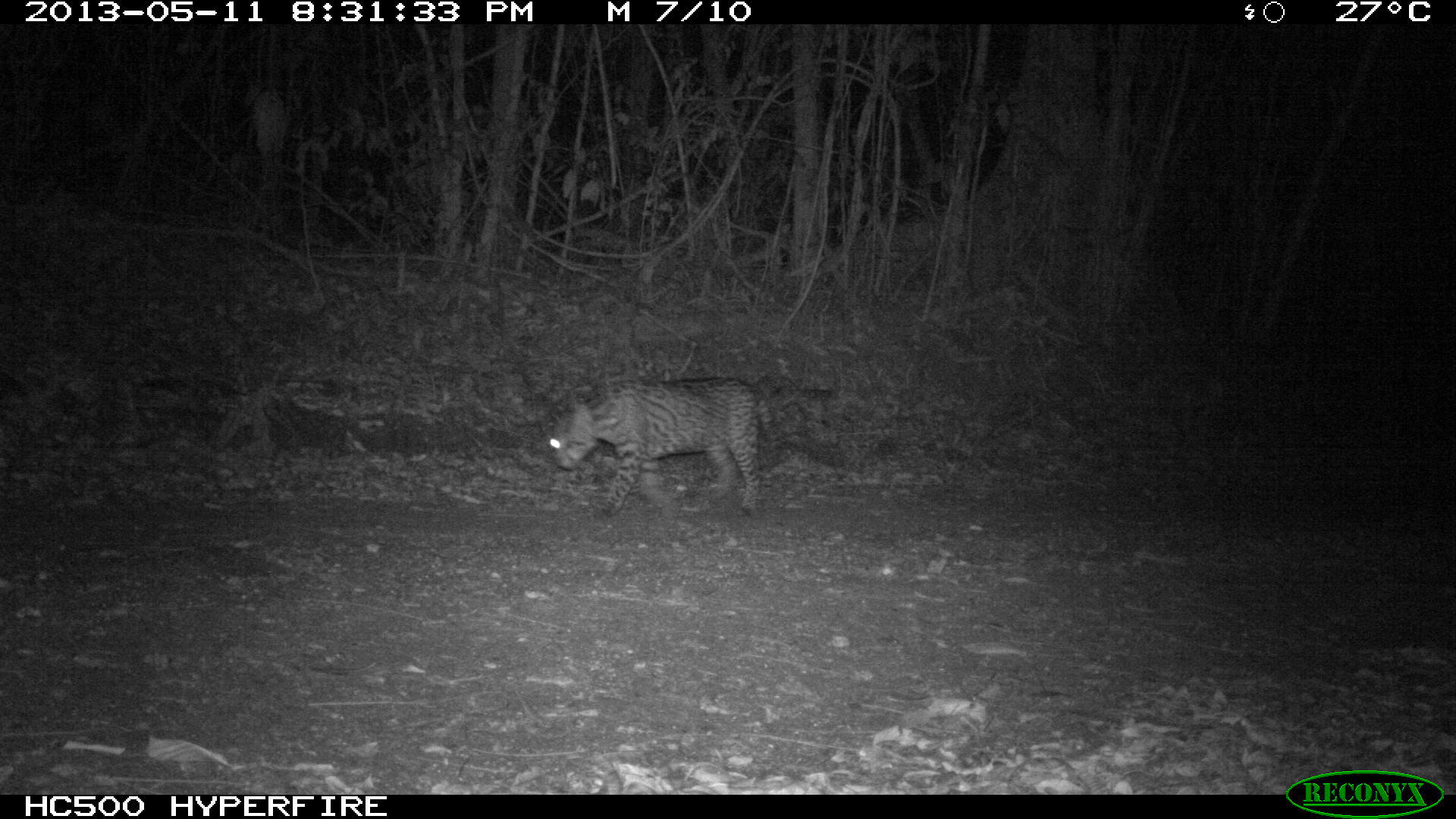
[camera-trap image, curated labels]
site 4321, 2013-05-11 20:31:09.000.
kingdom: Animalia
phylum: Chordata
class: Mammalia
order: Carnivora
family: Felidae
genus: Leopardus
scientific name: Leopardus pardalis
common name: ocelot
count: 1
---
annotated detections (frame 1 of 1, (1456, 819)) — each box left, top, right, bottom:
leopardus pardalis: 548, 377, 779, 516